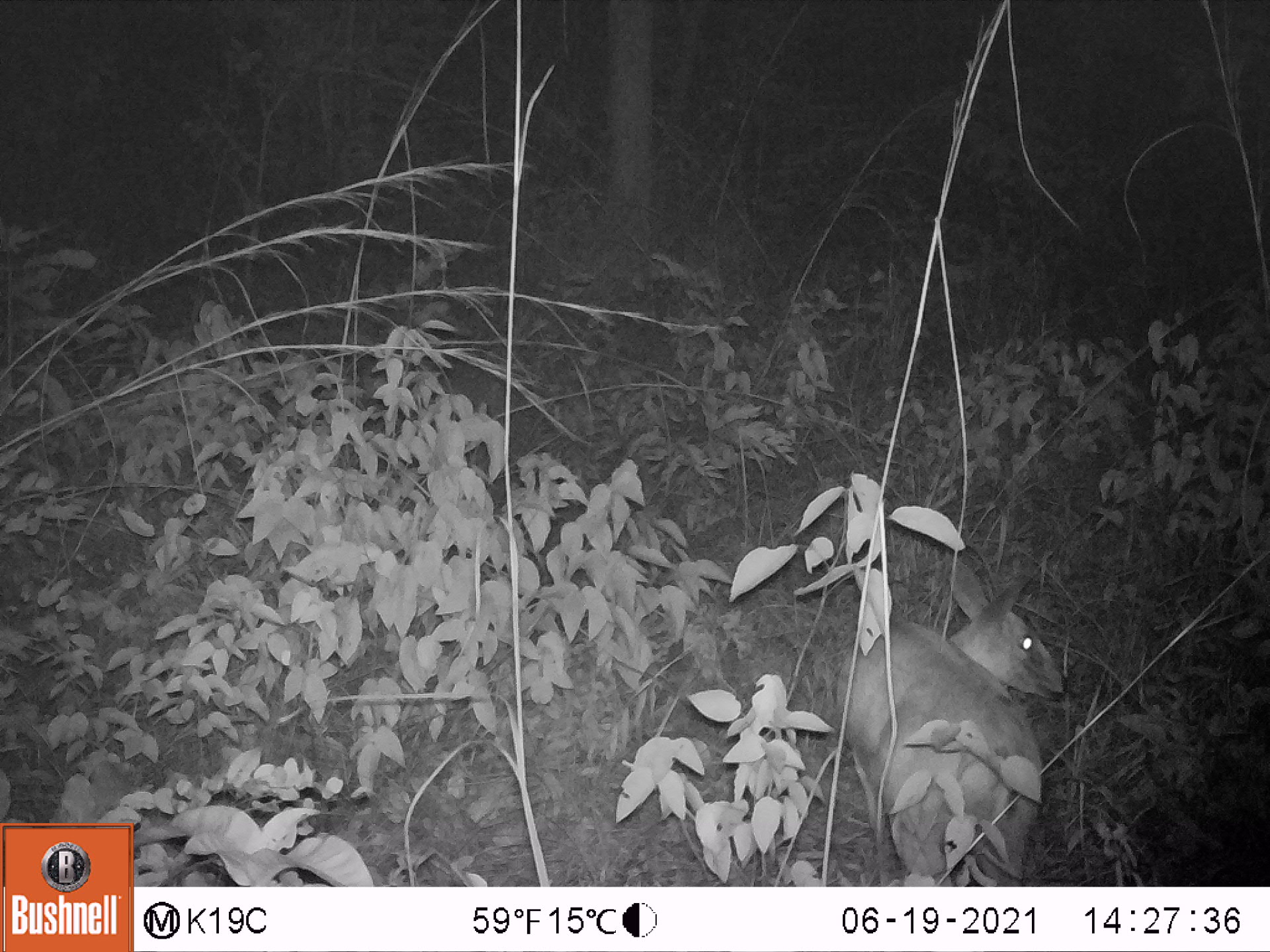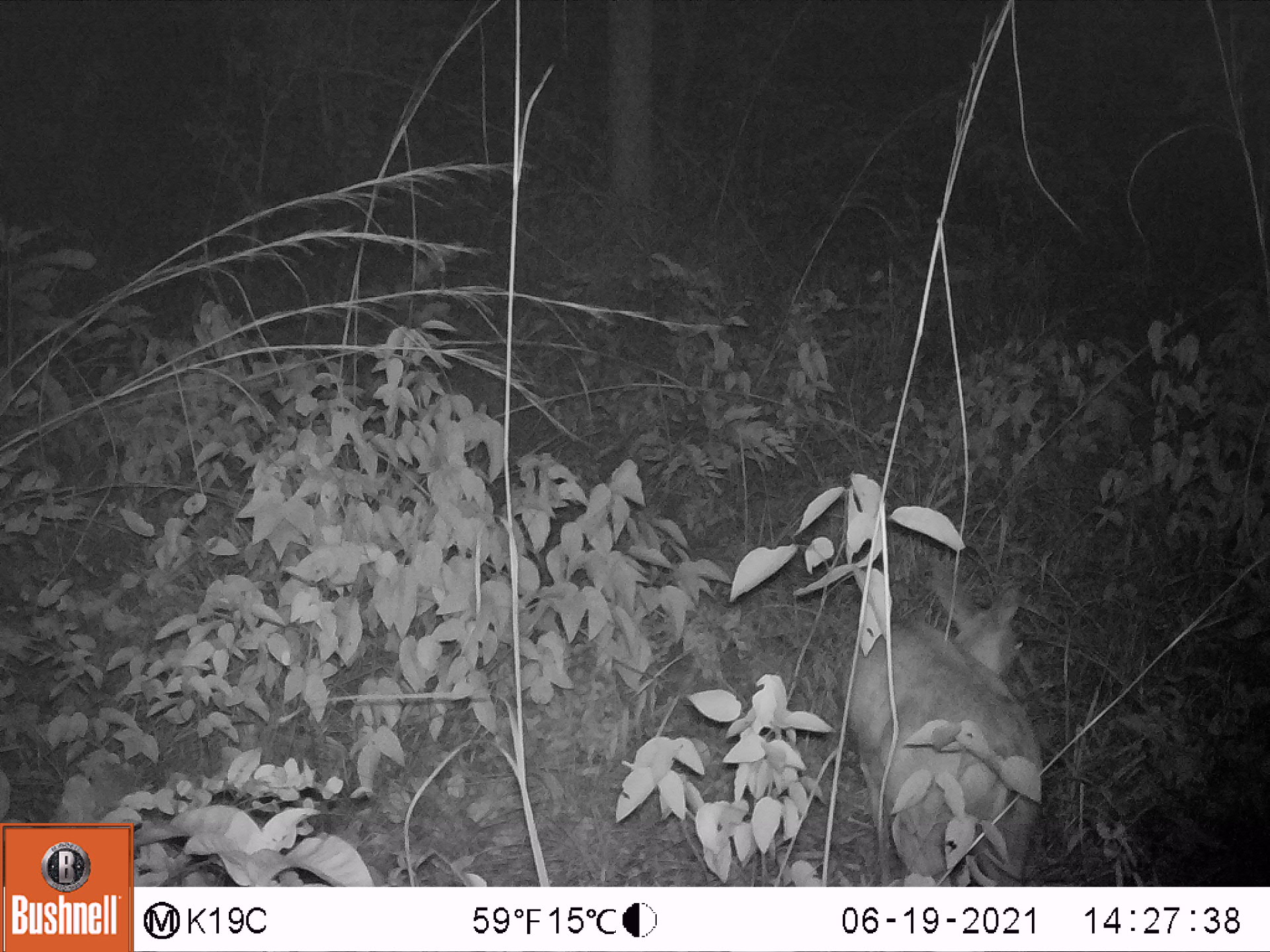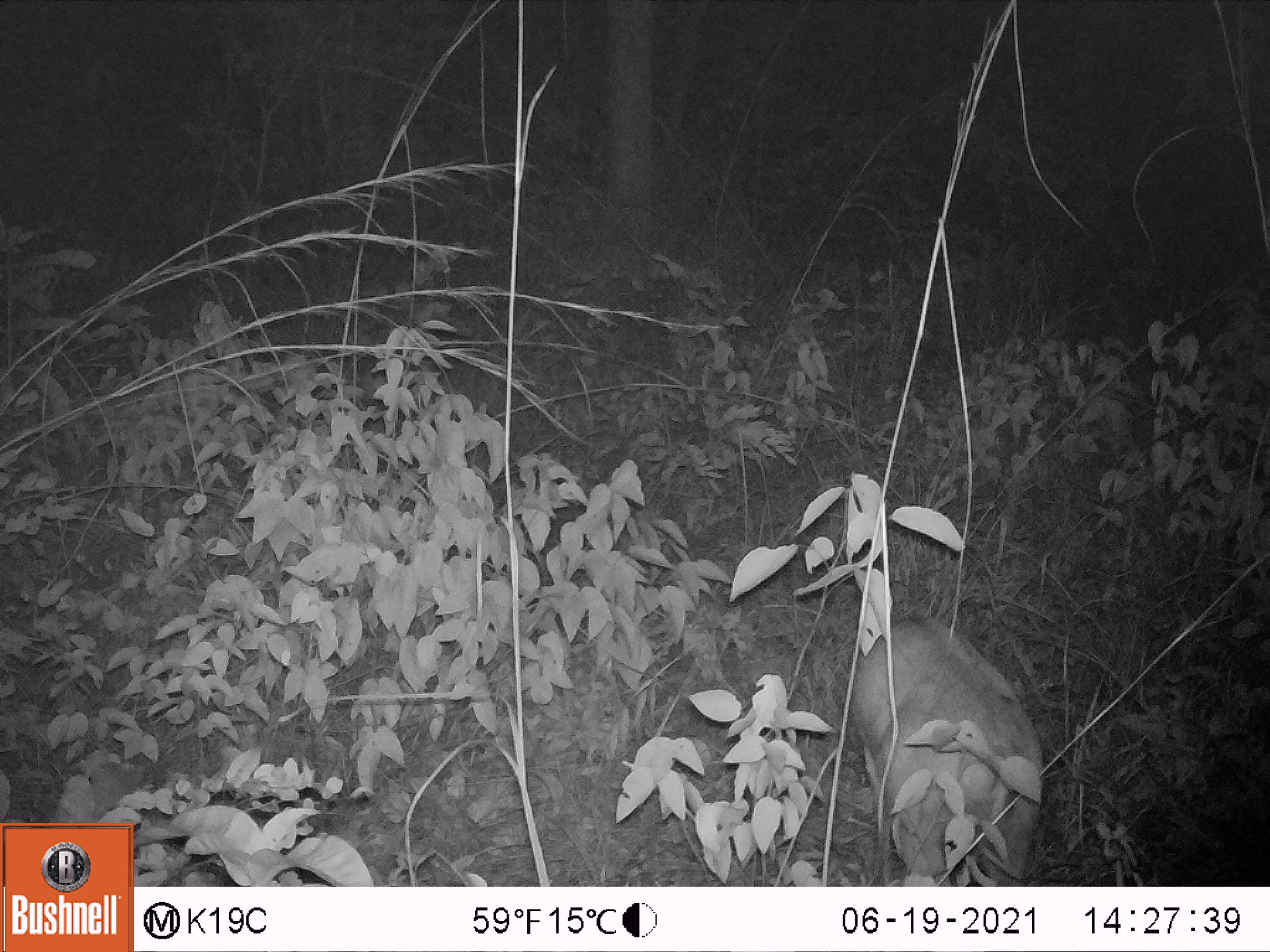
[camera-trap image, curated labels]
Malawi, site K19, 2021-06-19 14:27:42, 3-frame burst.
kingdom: Animalia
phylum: Chordata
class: Mammalia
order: Artiodactyla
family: Bovidae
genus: Sylvicapra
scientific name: Sylvicapra grimmia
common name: common duiker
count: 1